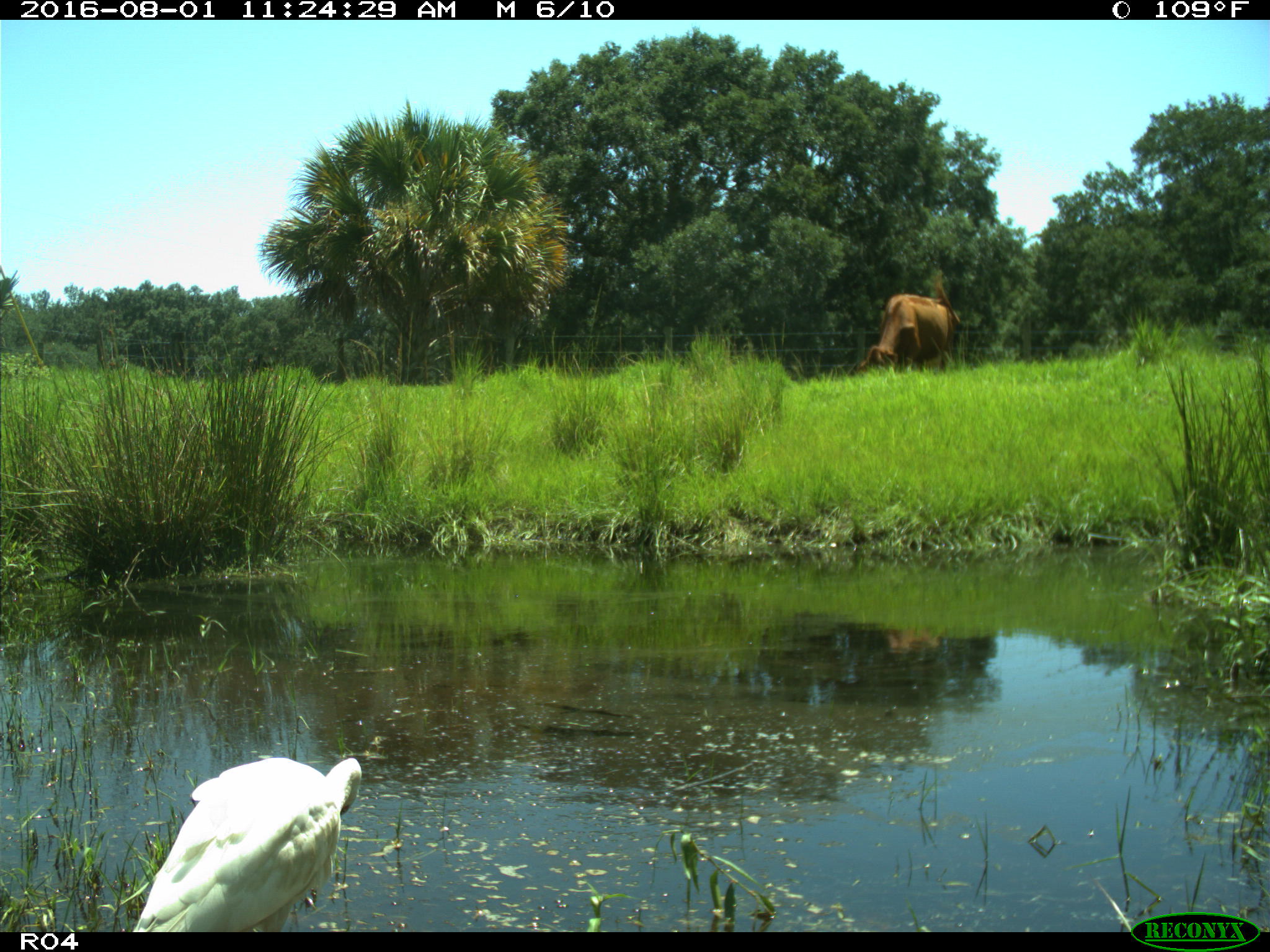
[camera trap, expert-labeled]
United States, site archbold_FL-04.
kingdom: Animalia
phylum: Chordata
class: Mammalia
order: Artiodactyla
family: Bovidae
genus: Bos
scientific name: Bos taurus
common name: domestic cow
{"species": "Bos taurus (domestic cow)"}